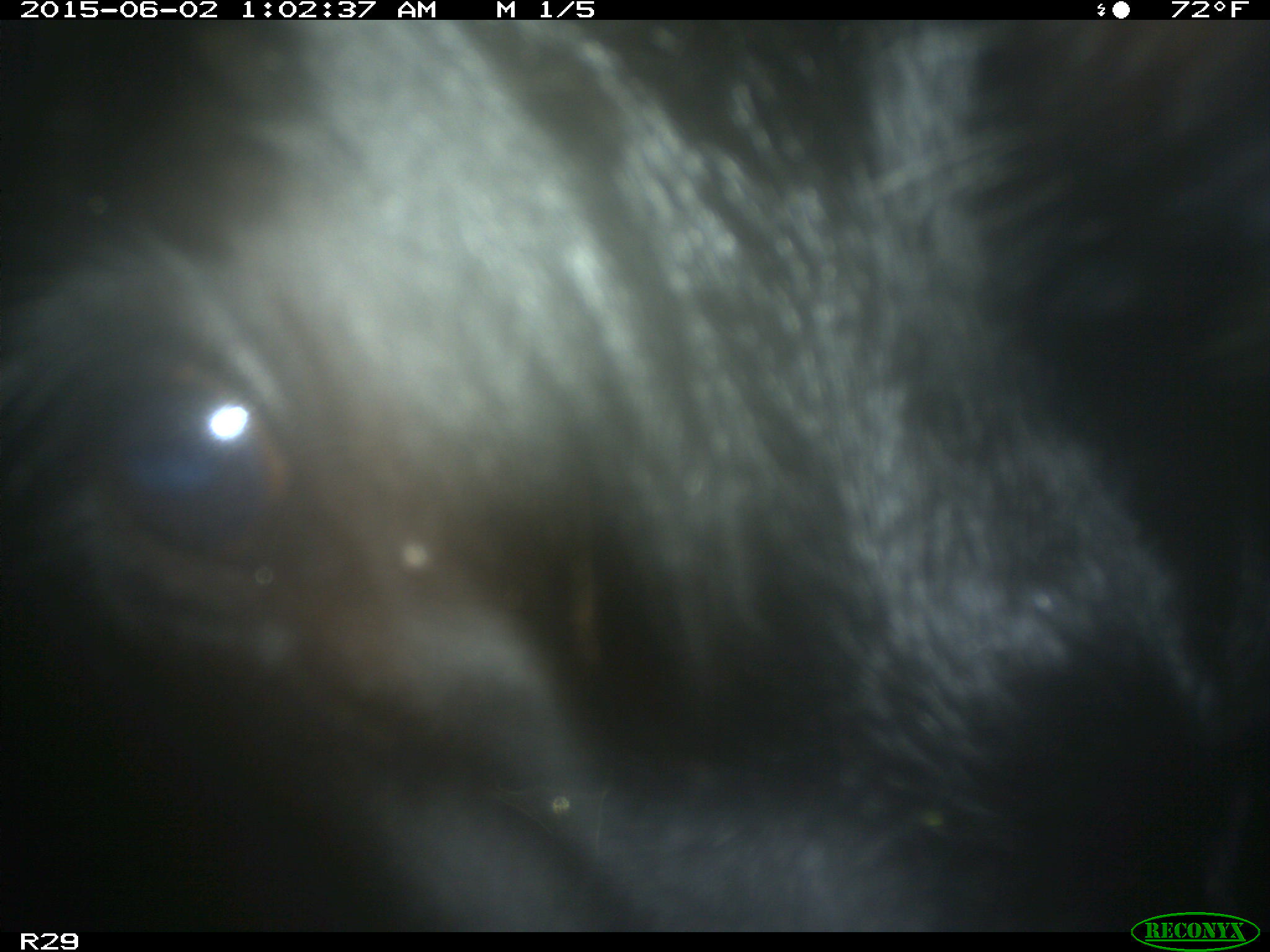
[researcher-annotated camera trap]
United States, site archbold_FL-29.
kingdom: Animalia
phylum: Chordata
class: Mammalia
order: Artiodactyla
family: Bovidae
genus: Bos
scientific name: Bos taurus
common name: domestic cow